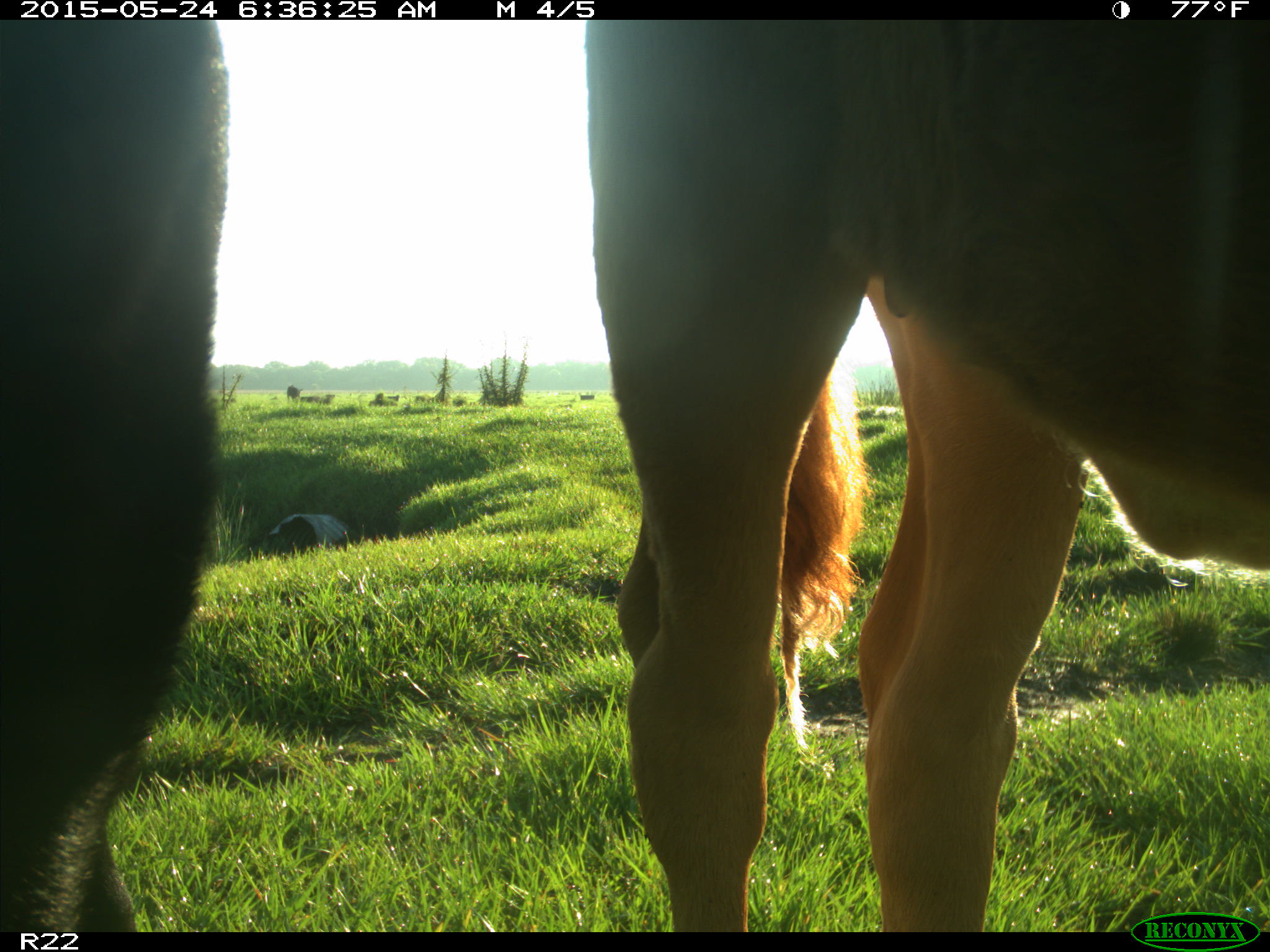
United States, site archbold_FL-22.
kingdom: Animalia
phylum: Chordata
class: Mammalia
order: Artiodactyla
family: Bovidae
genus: Bos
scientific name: Bos taurus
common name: domestic cow